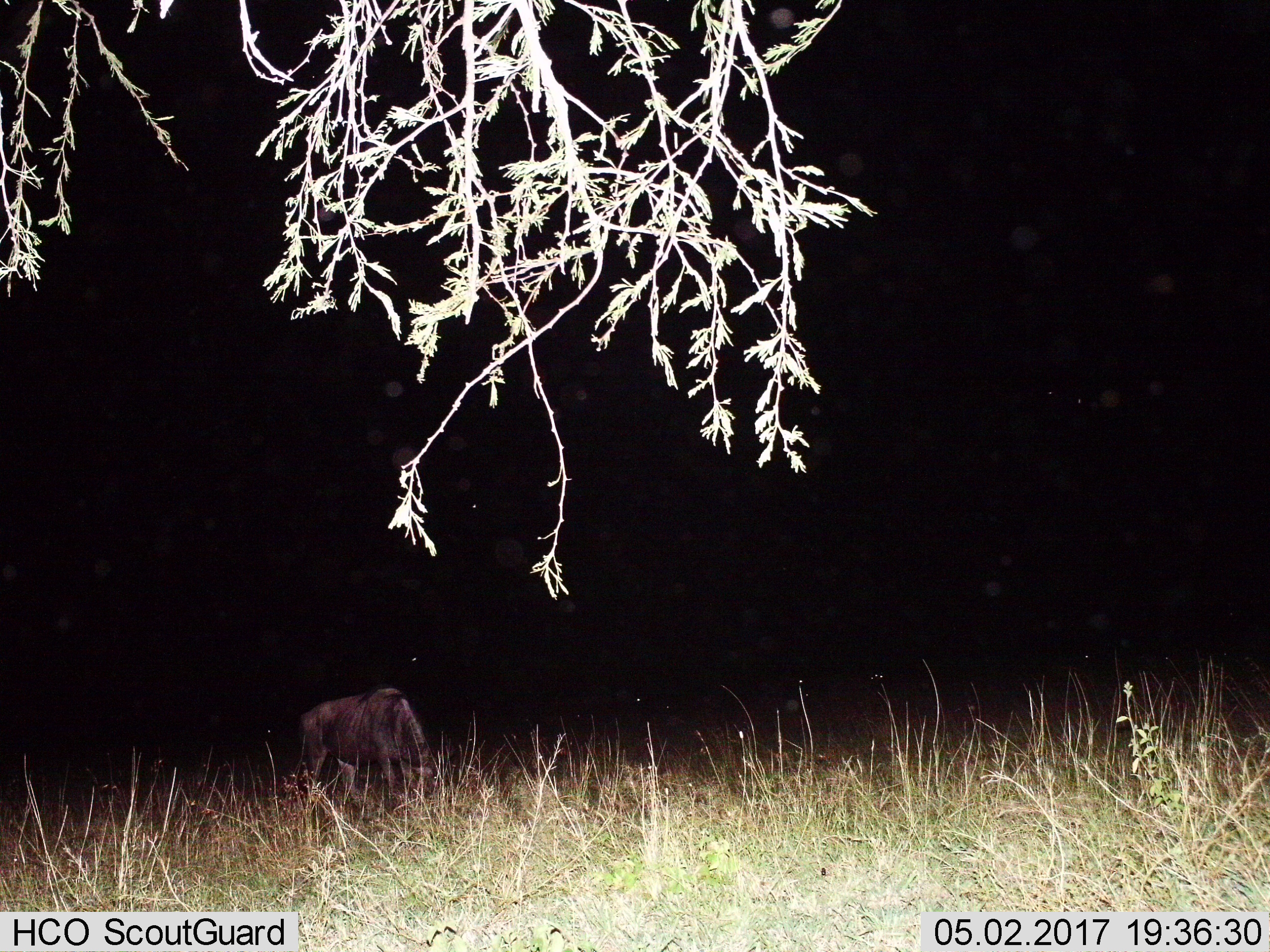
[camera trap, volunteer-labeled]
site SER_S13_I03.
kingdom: Animalia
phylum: Chordata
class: Mammalia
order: Artiodactyla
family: Bovidae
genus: Connochaetes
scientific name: Connochaetes taurinus taurinus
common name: blue wildebeest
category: wildebeestblue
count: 1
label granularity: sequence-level